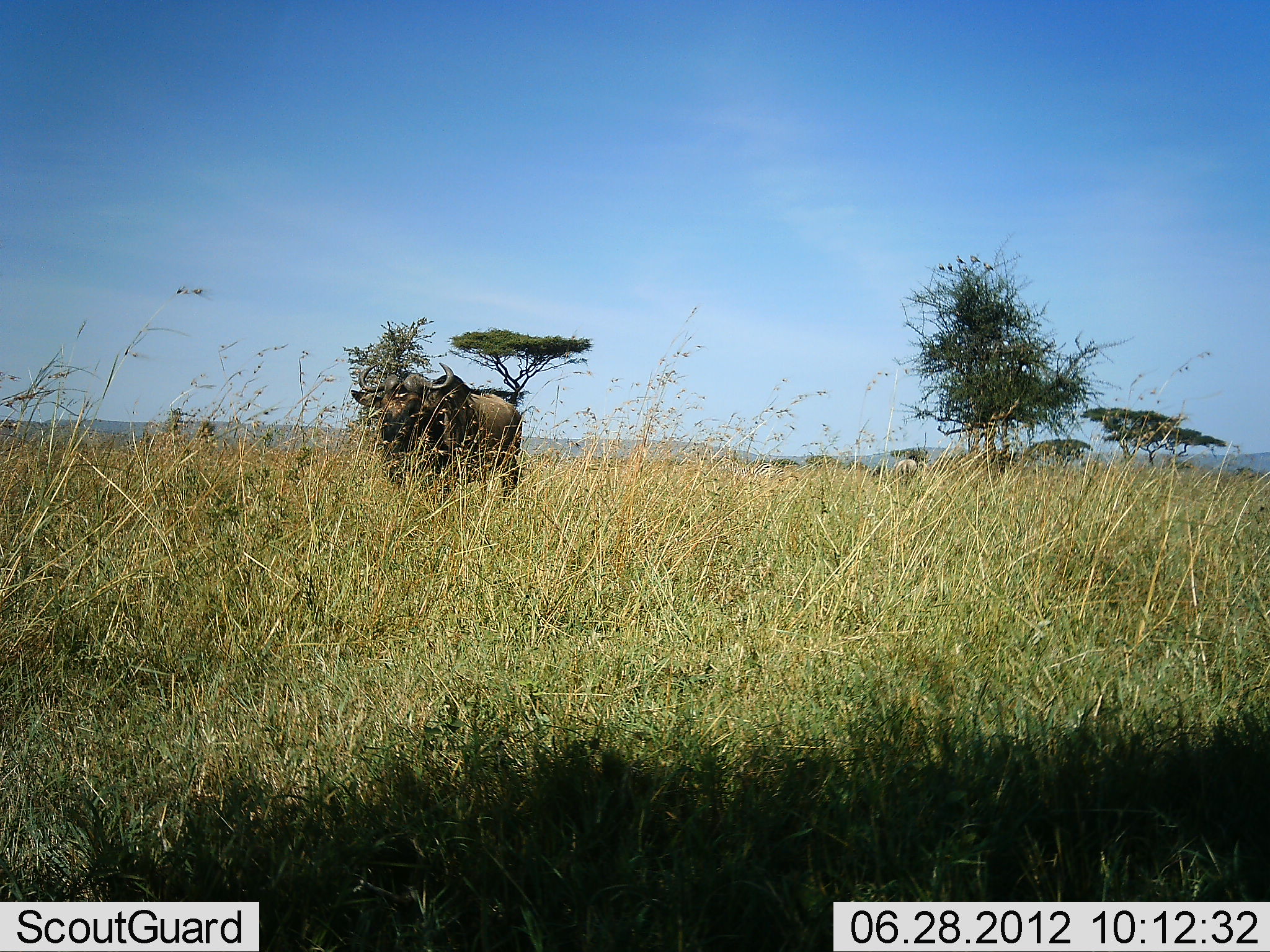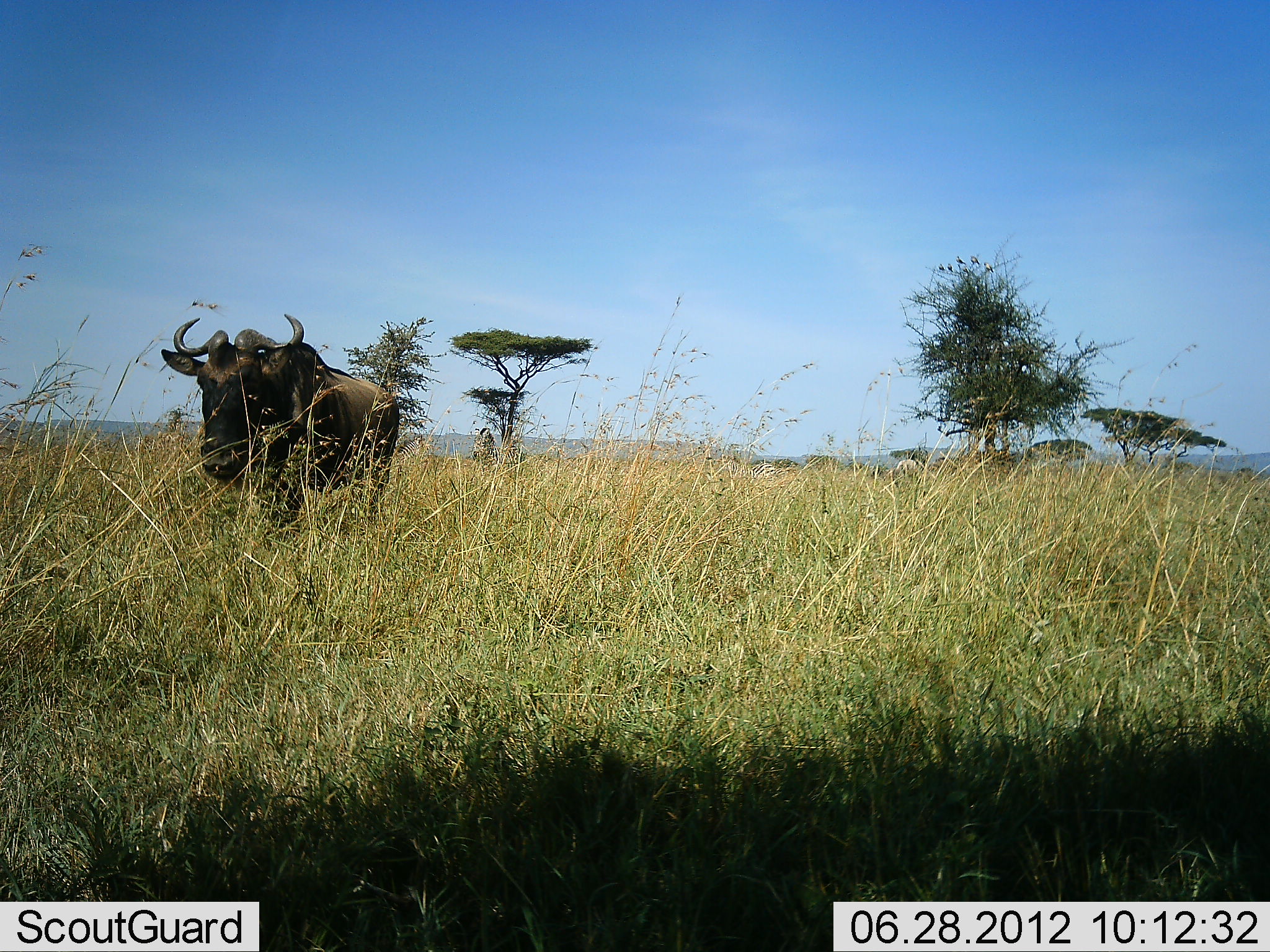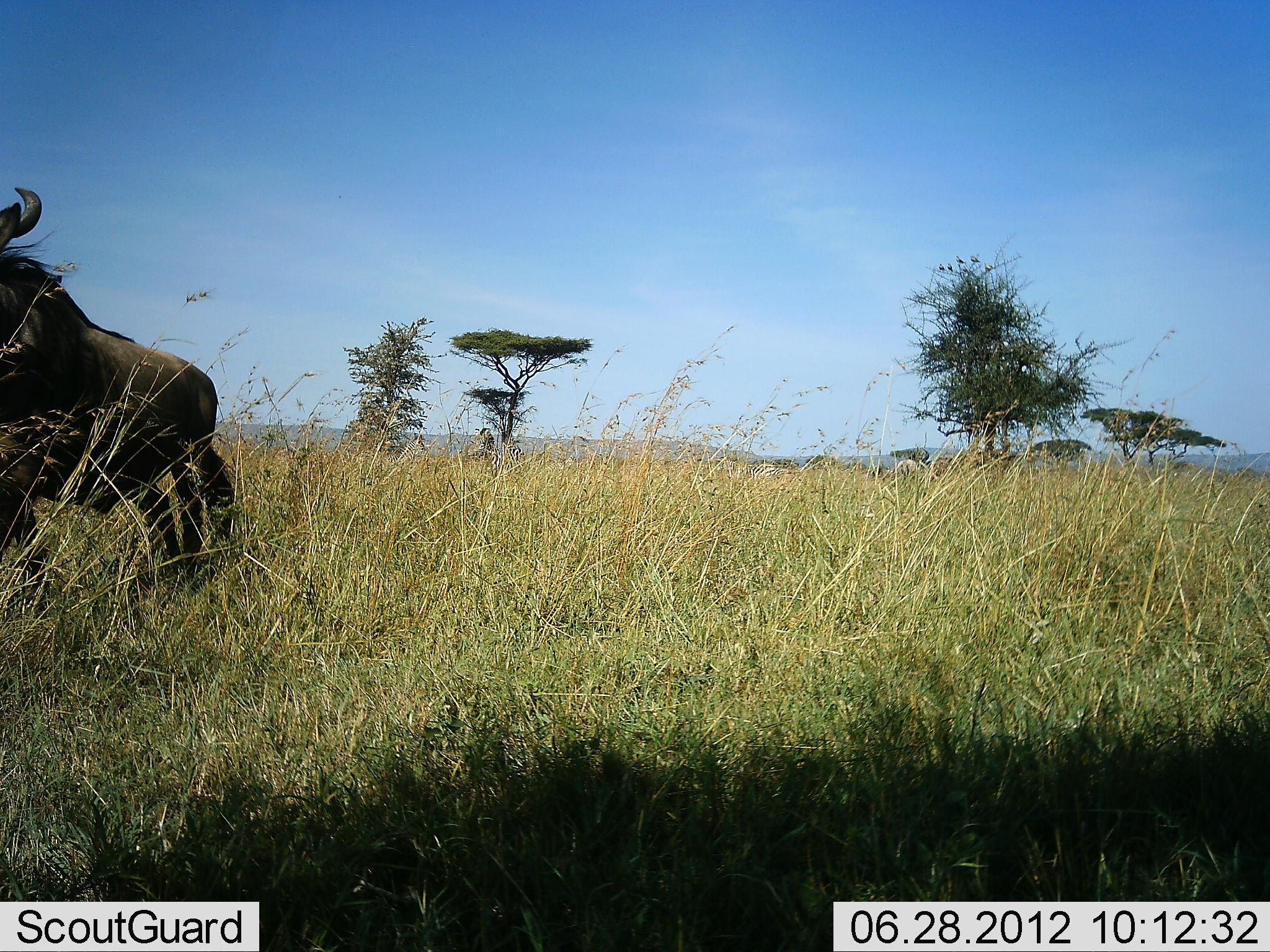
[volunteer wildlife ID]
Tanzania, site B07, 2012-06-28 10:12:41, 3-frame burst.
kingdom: Animalia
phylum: Chordata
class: Mammalia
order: Artiodactyla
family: Bovidae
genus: Connochaetes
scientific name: Connochaetes taurinus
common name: blue wildebeest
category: wildebeest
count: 1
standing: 20%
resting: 0%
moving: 80%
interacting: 0%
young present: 0%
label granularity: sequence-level